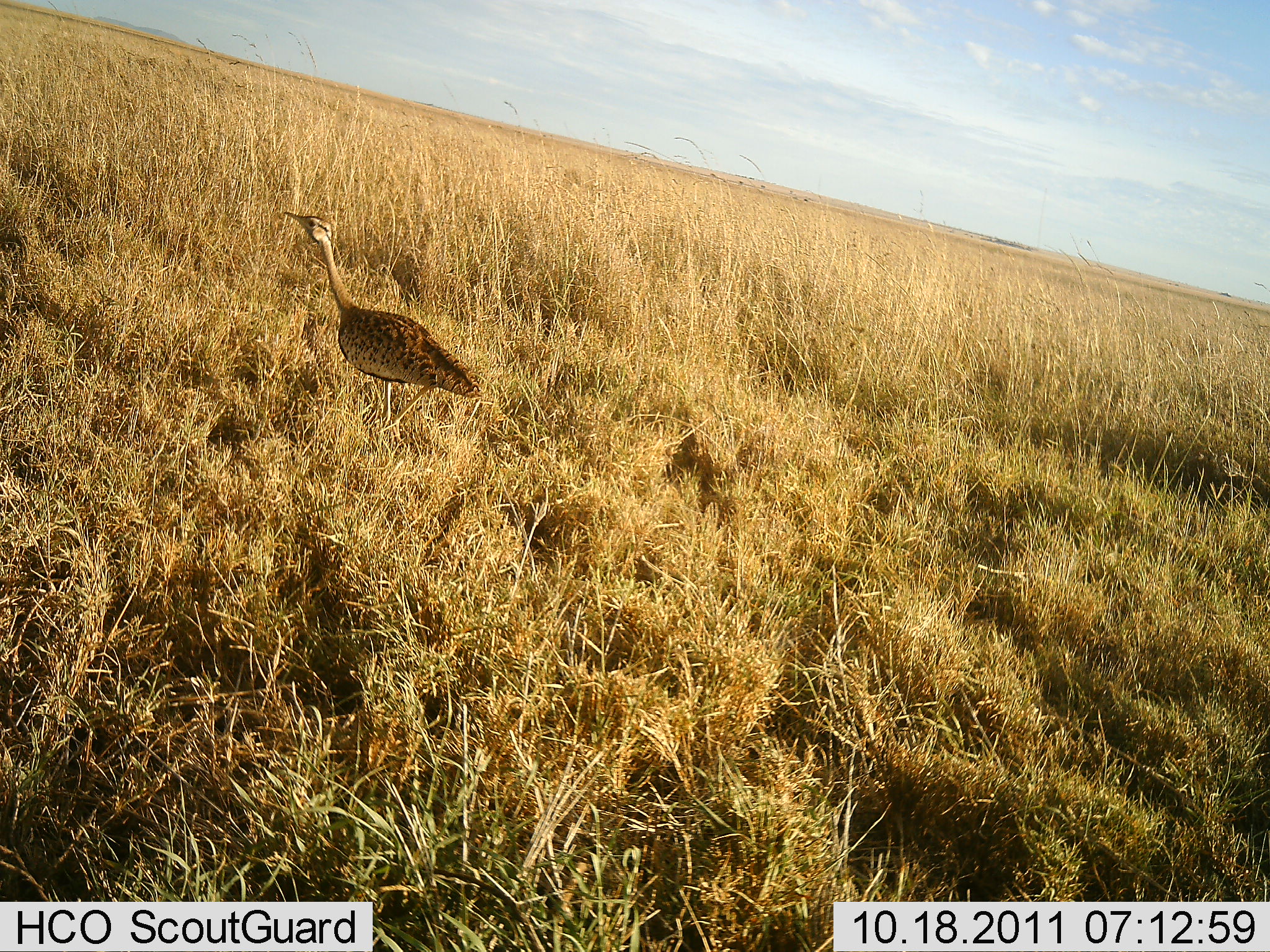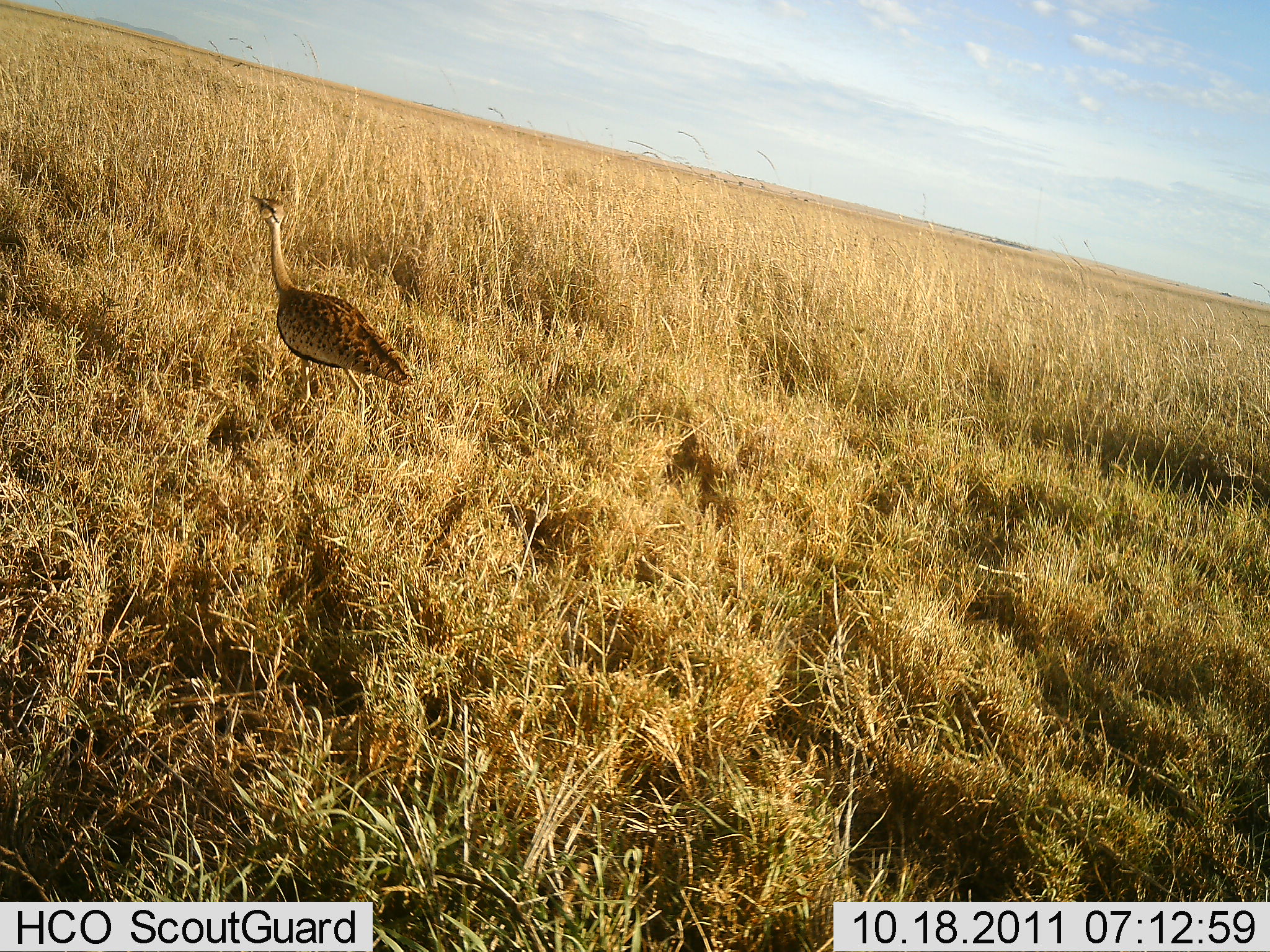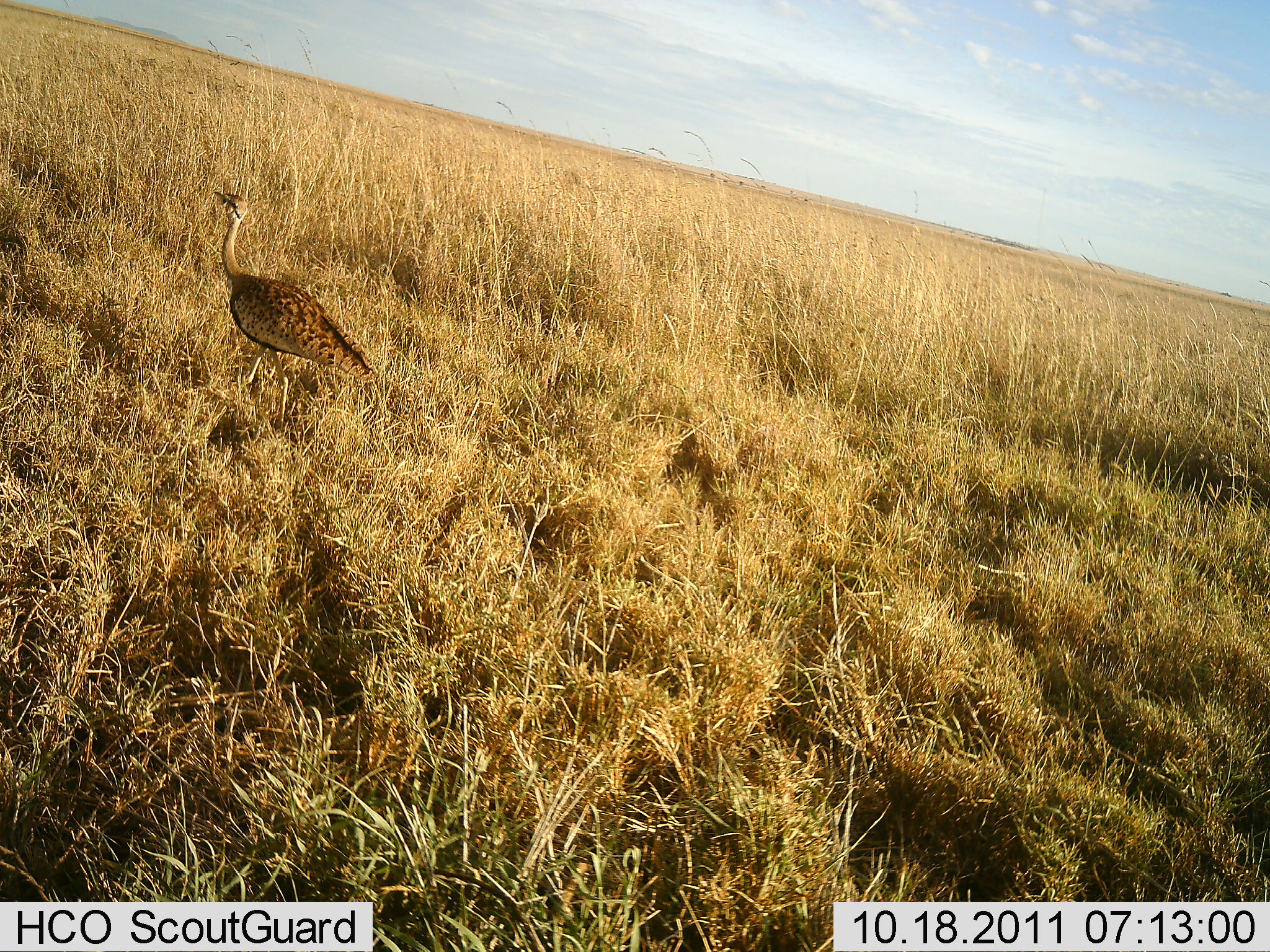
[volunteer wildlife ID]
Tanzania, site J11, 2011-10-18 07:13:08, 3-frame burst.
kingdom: Animalia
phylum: Chordata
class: Aves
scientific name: Aves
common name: bird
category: otherbird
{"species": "otherbird (bird) (Aves)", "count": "1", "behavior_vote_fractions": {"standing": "20%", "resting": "0%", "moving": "80%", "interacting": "0%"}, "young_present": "0%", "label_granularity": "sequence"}